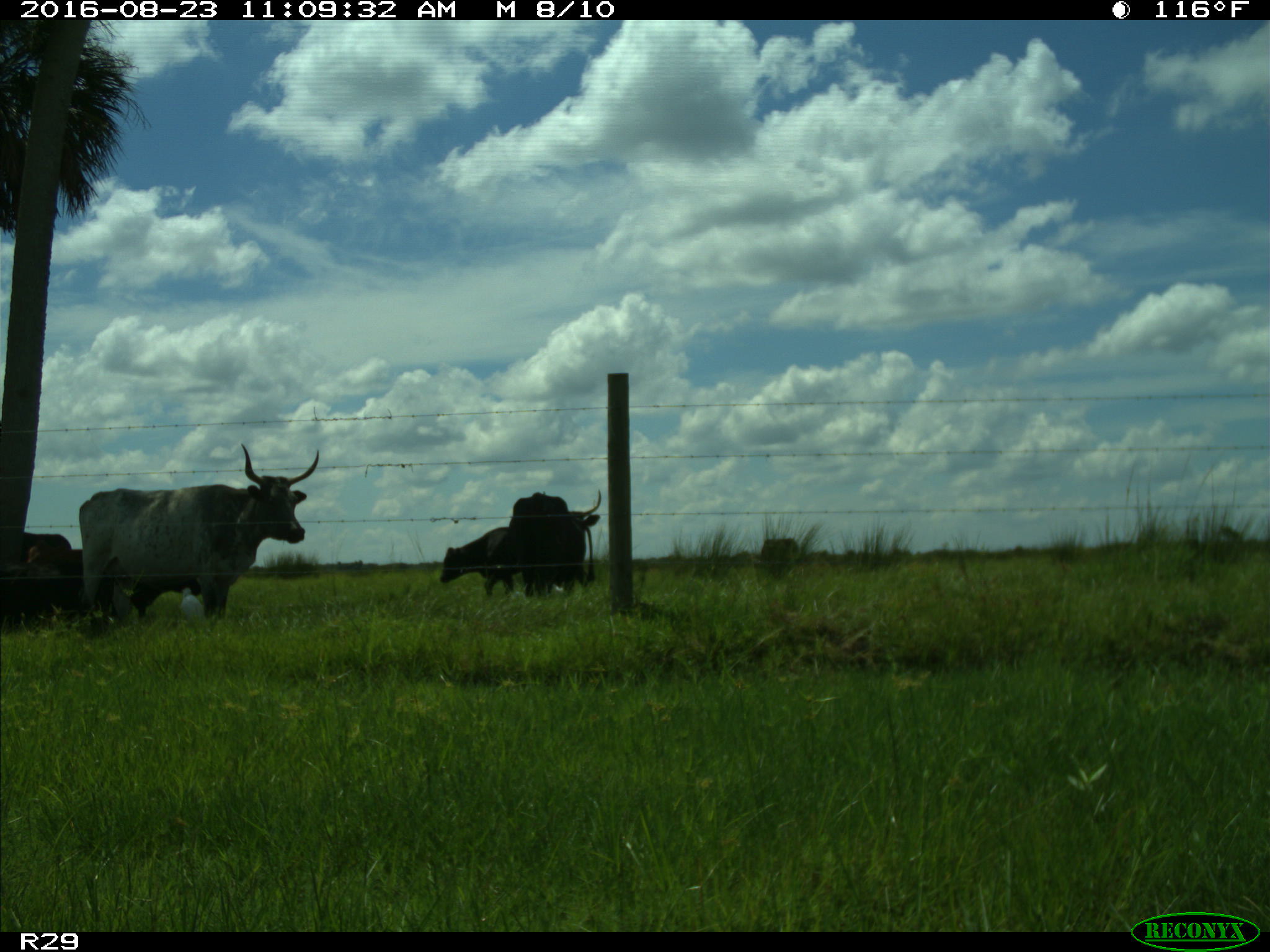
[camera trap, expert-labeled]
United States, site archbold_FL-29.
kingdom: Animalia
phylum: Chordata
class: Mammalia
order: Artiodactyla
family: Bovidae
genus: Bos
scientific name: Bos taurus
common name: domestic cow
Bos taurus (domestic cow).